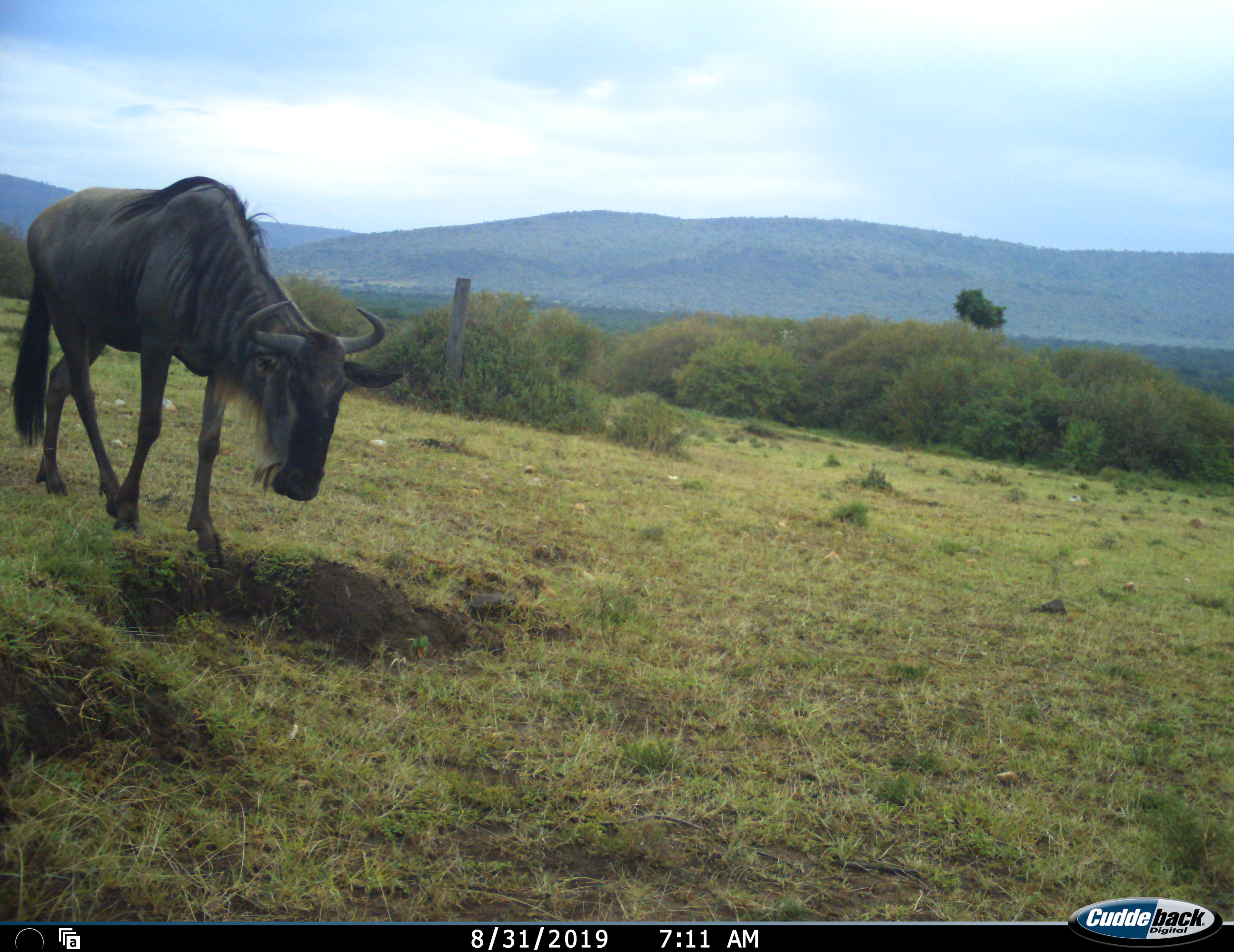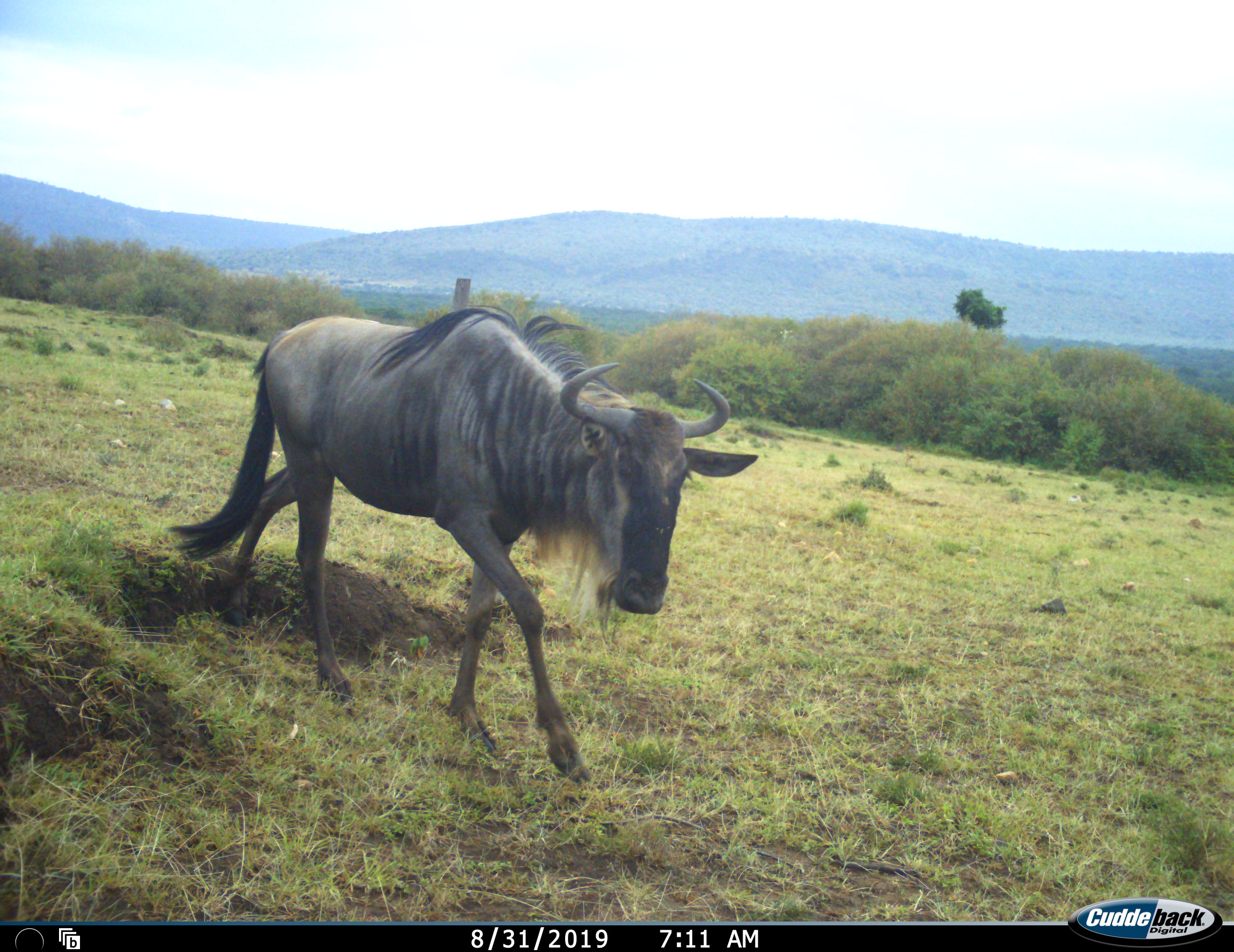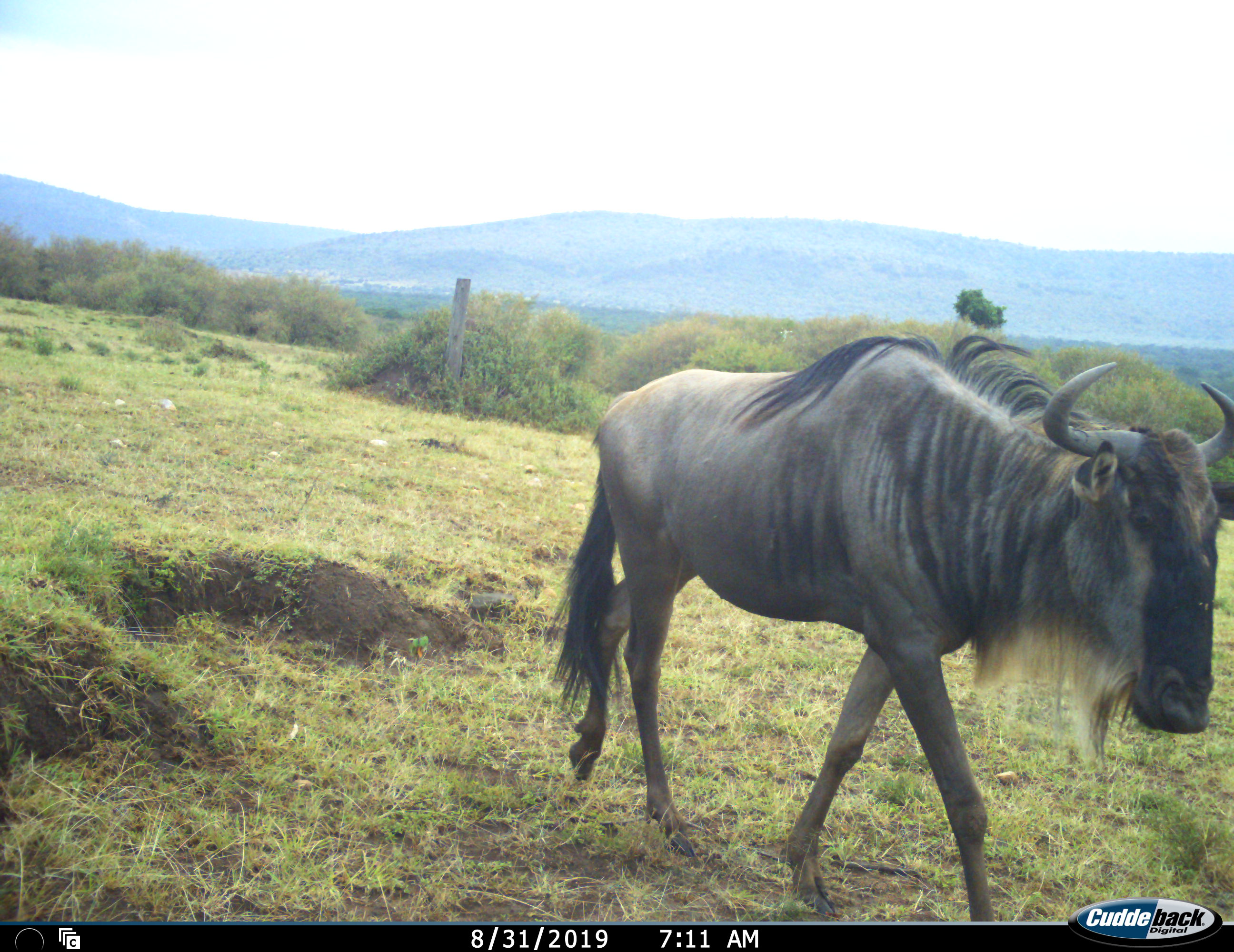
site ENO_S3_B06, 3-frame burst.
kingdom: Animalia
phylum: Chordata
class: Mammalia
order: Artiodactyla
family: Bovidae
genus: Connochaetes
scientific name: Connochaetes taurinus taurinus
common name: blue wildebeest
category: wildebeestblue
Wildebeestblue (blue wildebeest) (Connochaetes taurinus taurinus), count 1. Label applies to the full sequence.